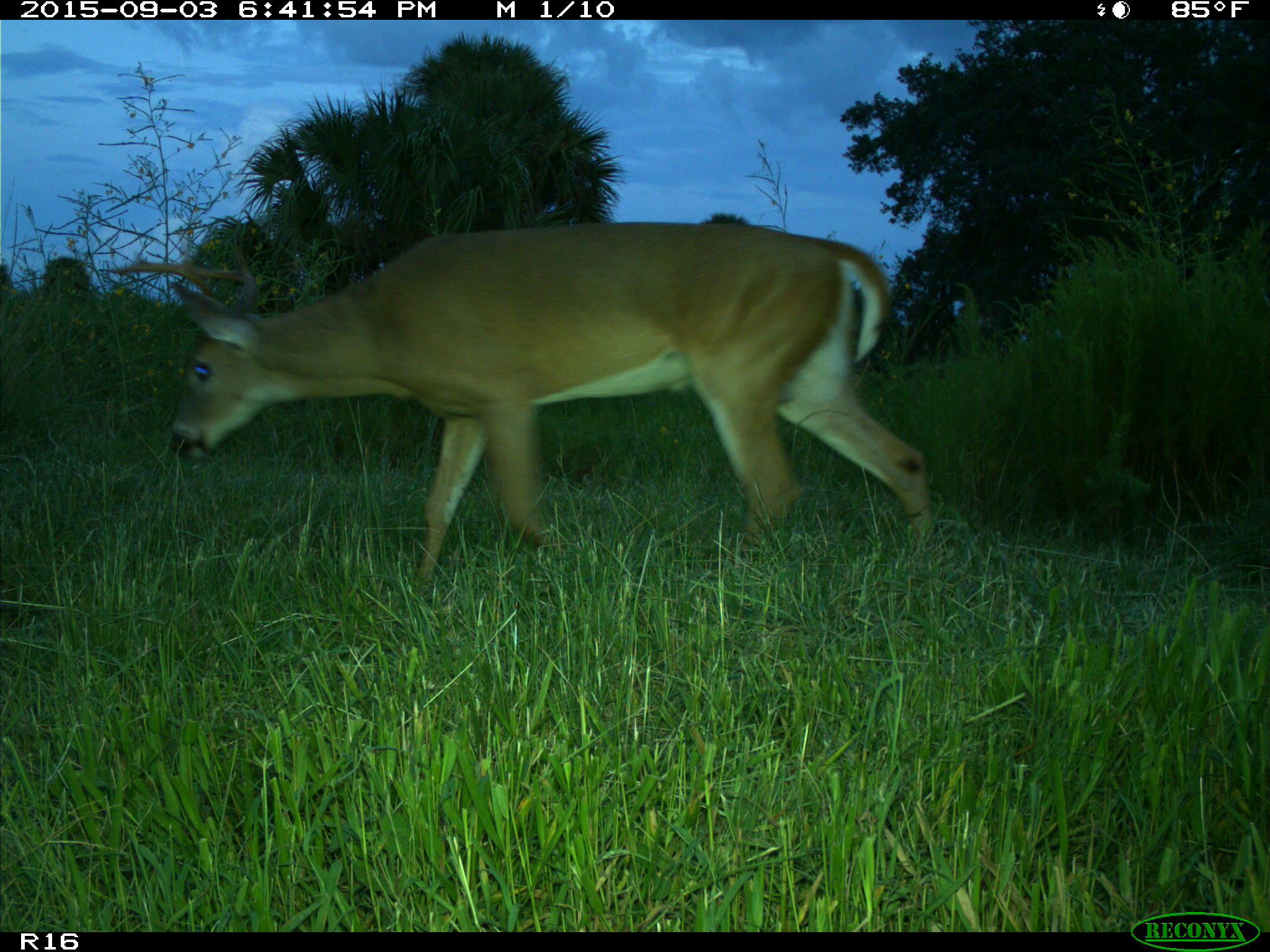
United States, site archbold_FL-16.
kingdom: Animalia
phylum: Chordata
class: Mammalia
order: Artiodactyla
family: Cervidae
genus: Odocoileus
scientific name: Odocoileus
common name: deer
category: unidentified deer